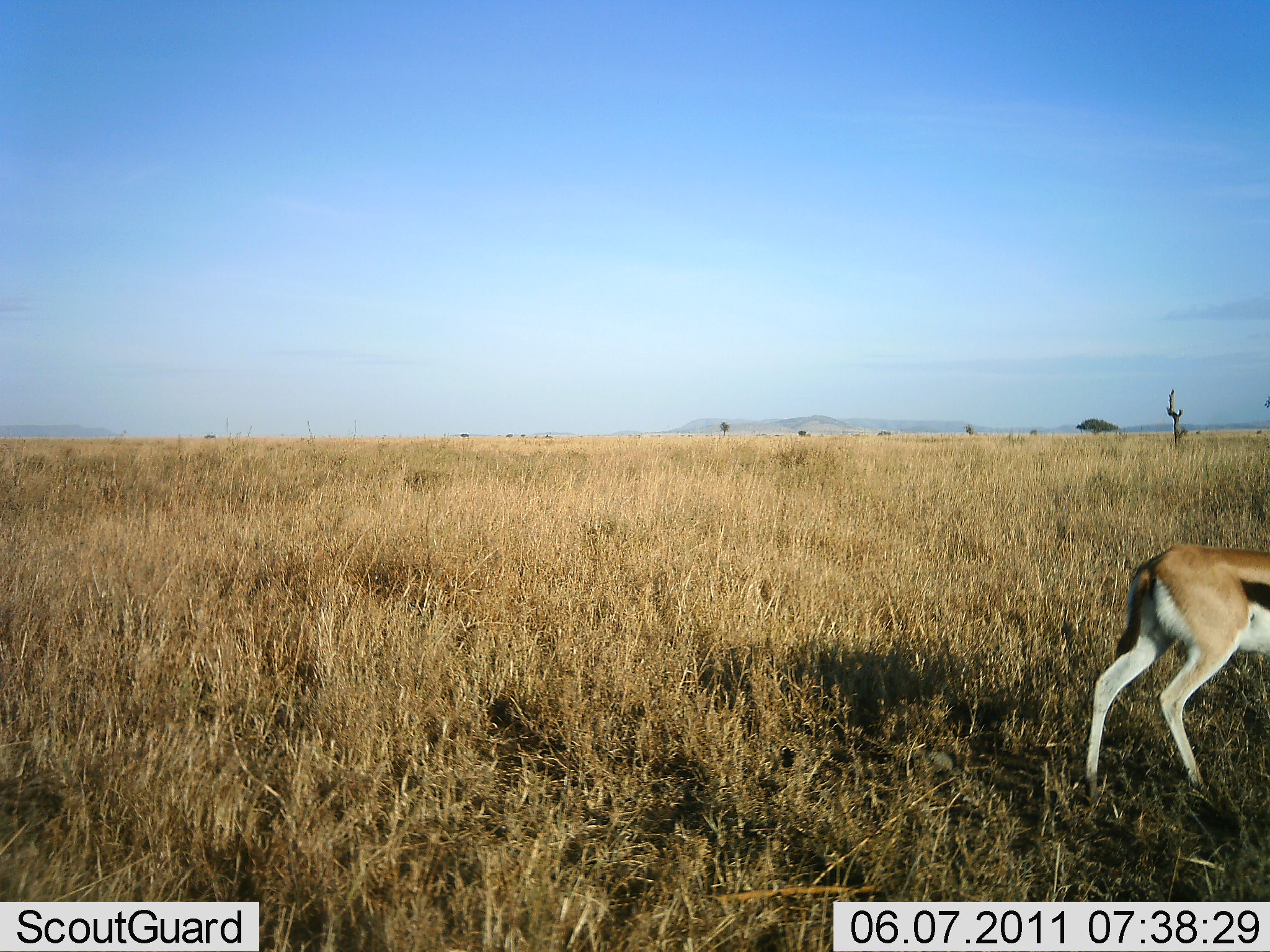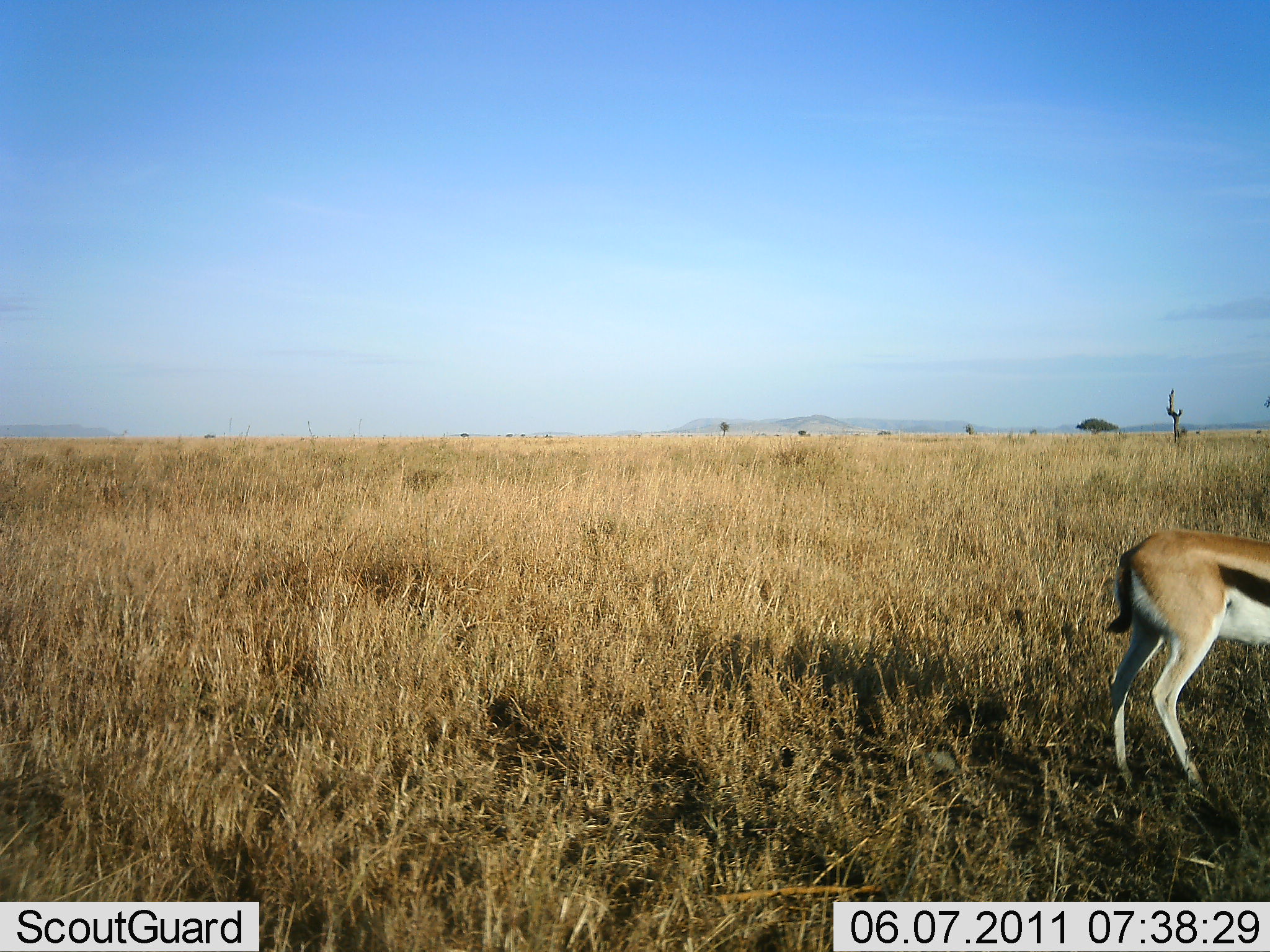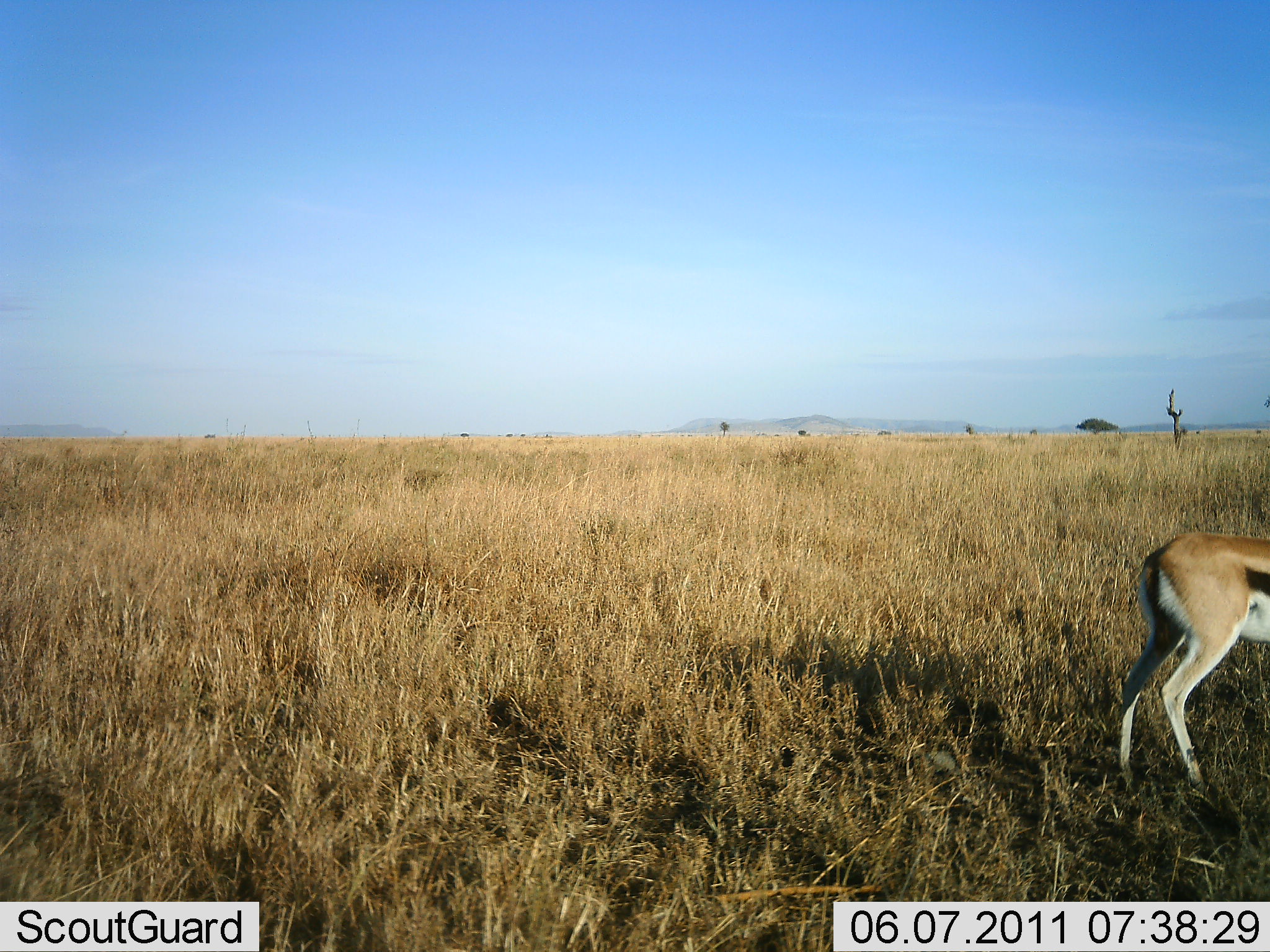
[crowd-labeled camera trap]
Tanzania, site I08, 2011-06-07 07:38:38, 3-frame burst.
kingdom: Animalia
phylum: Chordata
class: Mammalia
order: Artiodactyla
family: Bovidae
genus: Eudorcas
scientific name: Eudorcas thomsonii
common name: thomson's gazelle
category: gazellethomsons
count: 1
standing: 50%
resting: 0%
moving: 36%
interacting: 0%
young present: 0%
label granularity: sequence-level